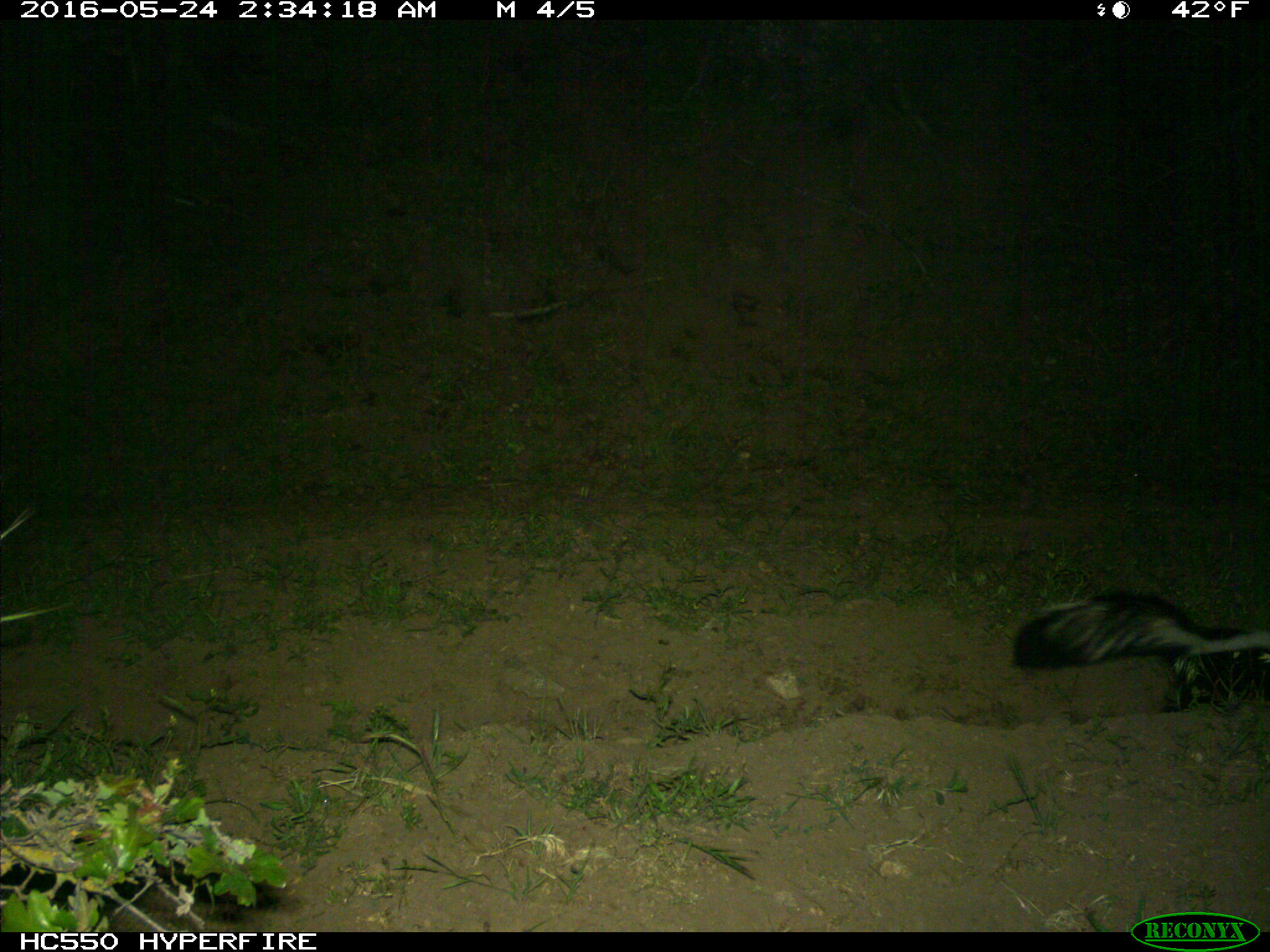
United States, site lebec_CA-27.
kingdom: Animalia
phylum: Chordata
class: Mammalia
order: Carnivora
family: Mephitidae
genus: Mephitis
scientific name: Mephitis mephitis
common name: striped skunk